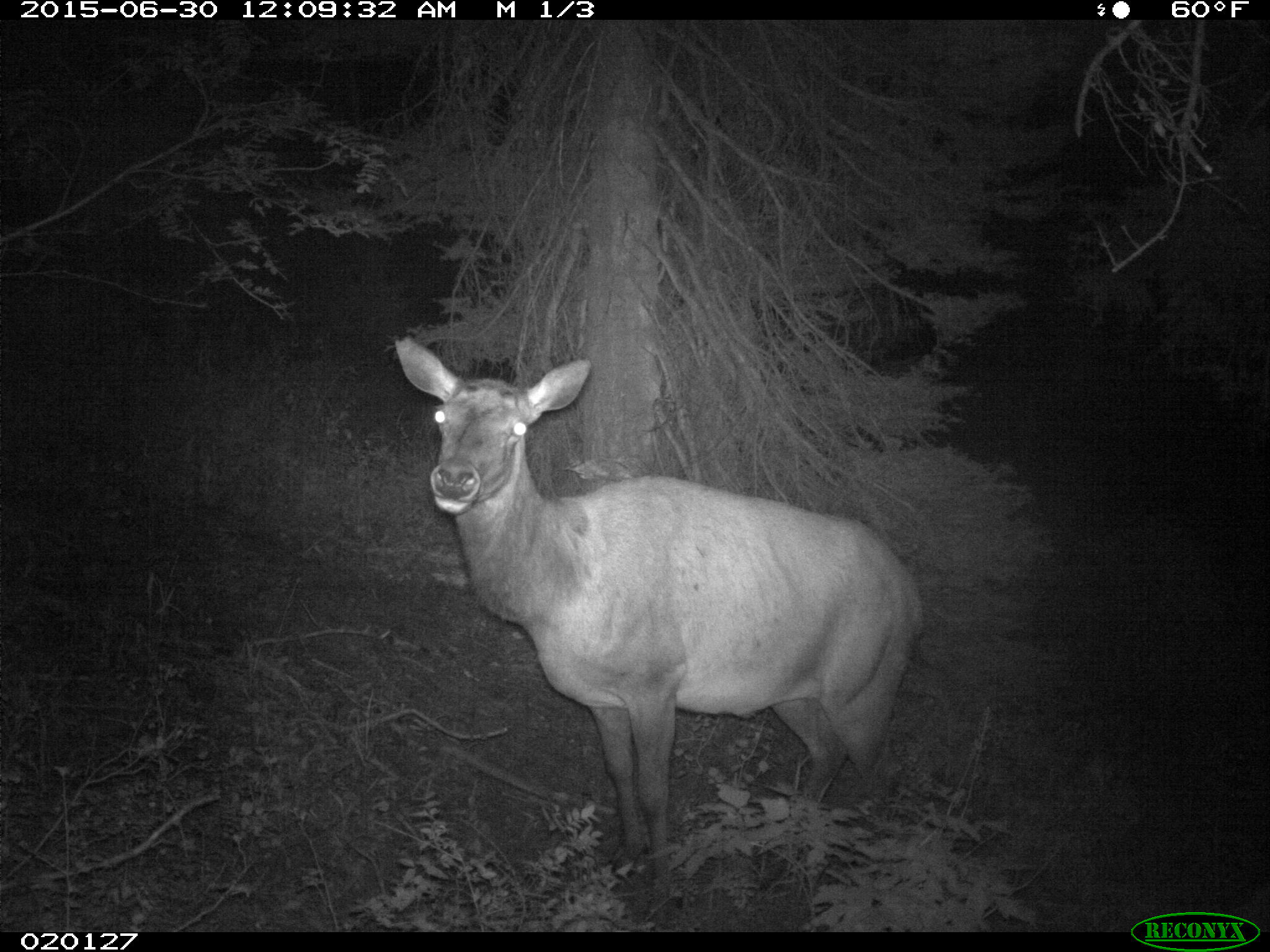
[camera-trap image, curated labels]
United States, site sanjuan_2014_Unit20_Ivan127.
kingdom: Animalia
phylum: Chordata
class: Mammalia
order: Artiodactyla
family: Cervidae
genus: Cervus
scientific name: Cervus elaphus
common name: red deer